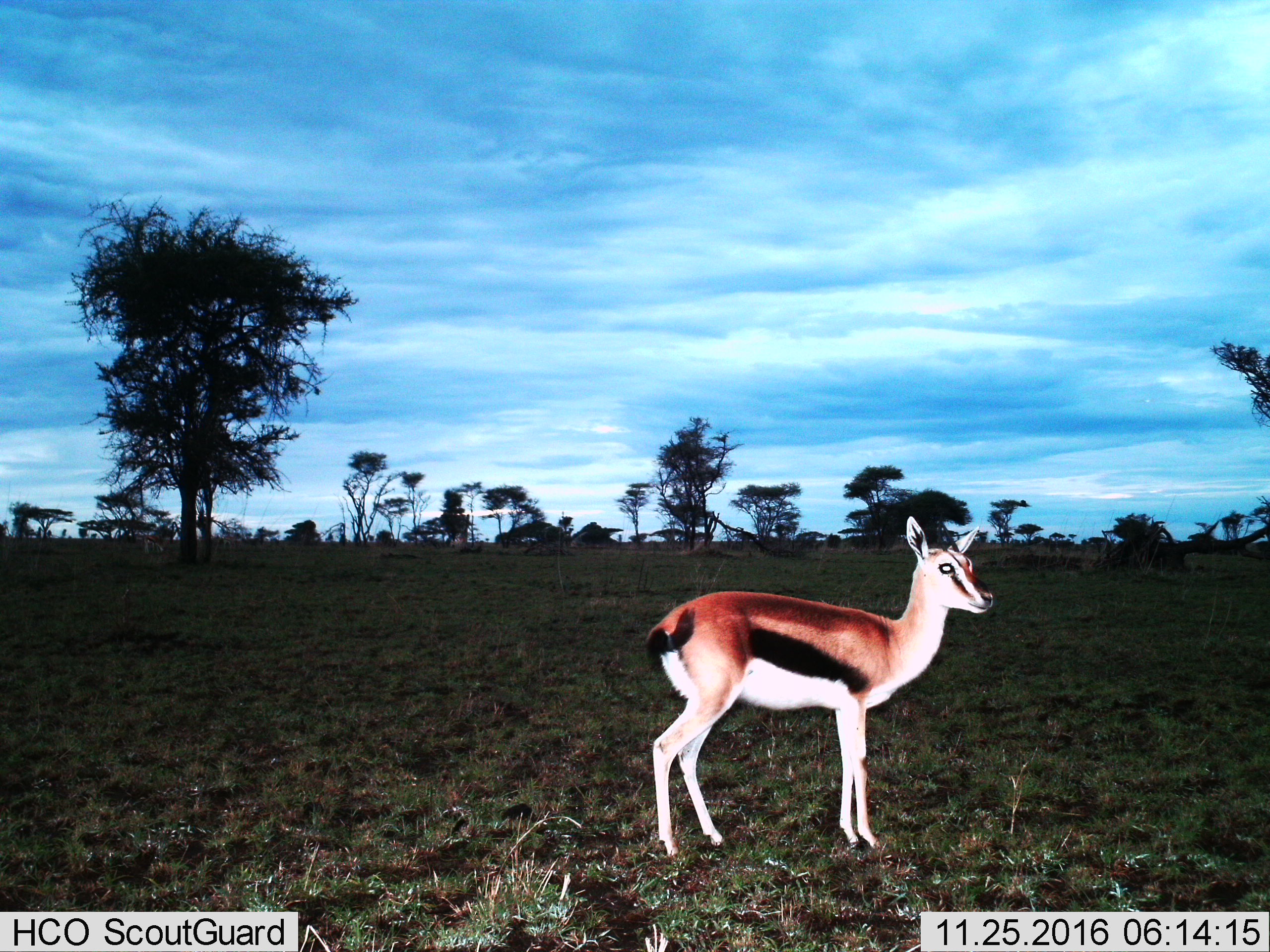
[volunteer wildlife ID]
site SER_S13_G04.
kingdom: Animalia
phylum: Chordata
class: Mammalia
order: Artiodactyla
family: Bovidae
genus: Eudorcas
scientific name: Eudorcas thomsonii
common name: thomson's gazelle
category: gazellethomsons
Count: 1.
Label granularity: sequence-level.